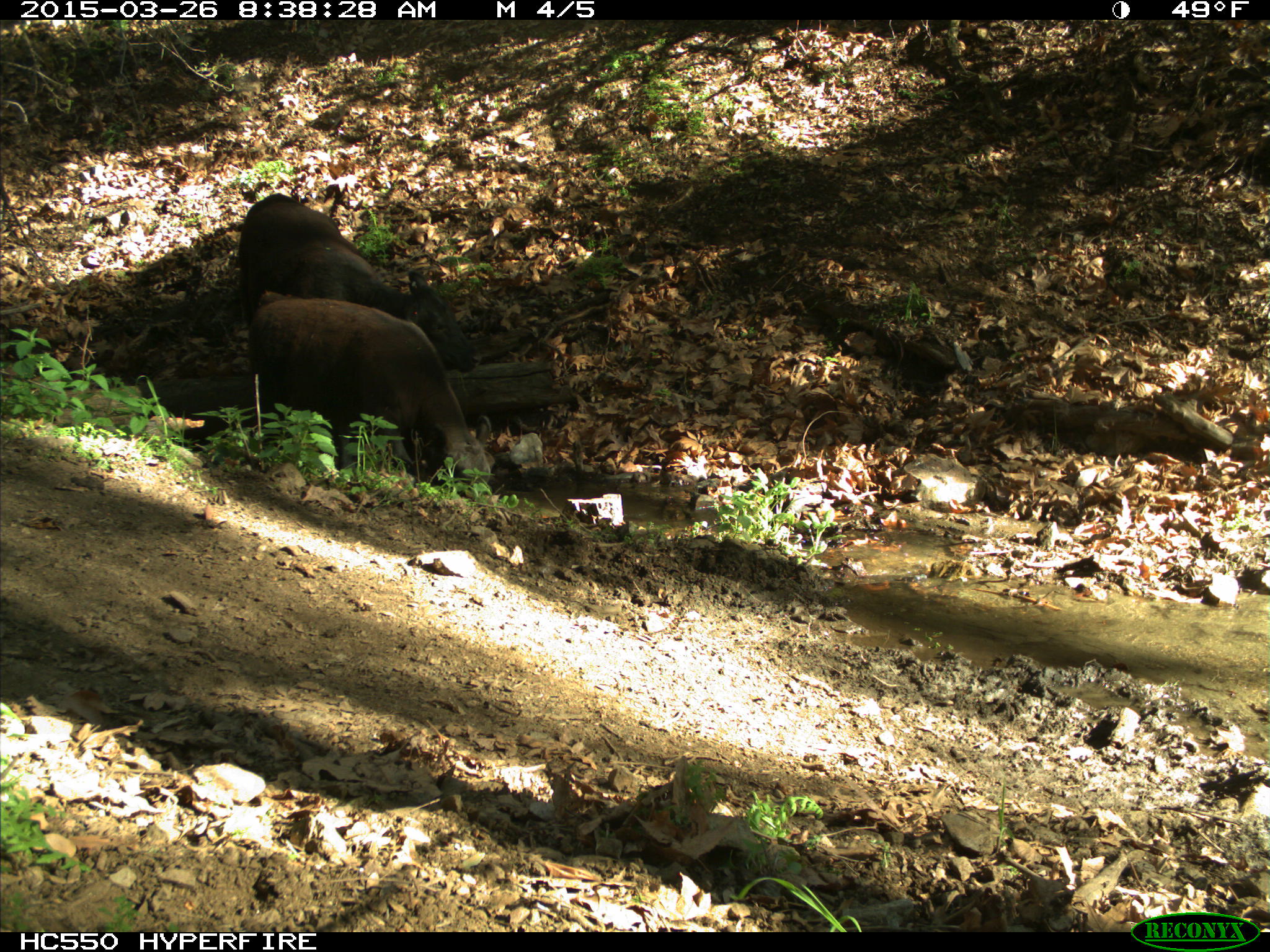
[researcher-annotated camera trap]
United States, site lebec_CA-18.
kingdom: Animalia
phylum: Chordata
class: Mammalia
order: Artiodactyla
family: Bovidae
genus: Bos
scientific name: Bos taurus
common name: domestic cow